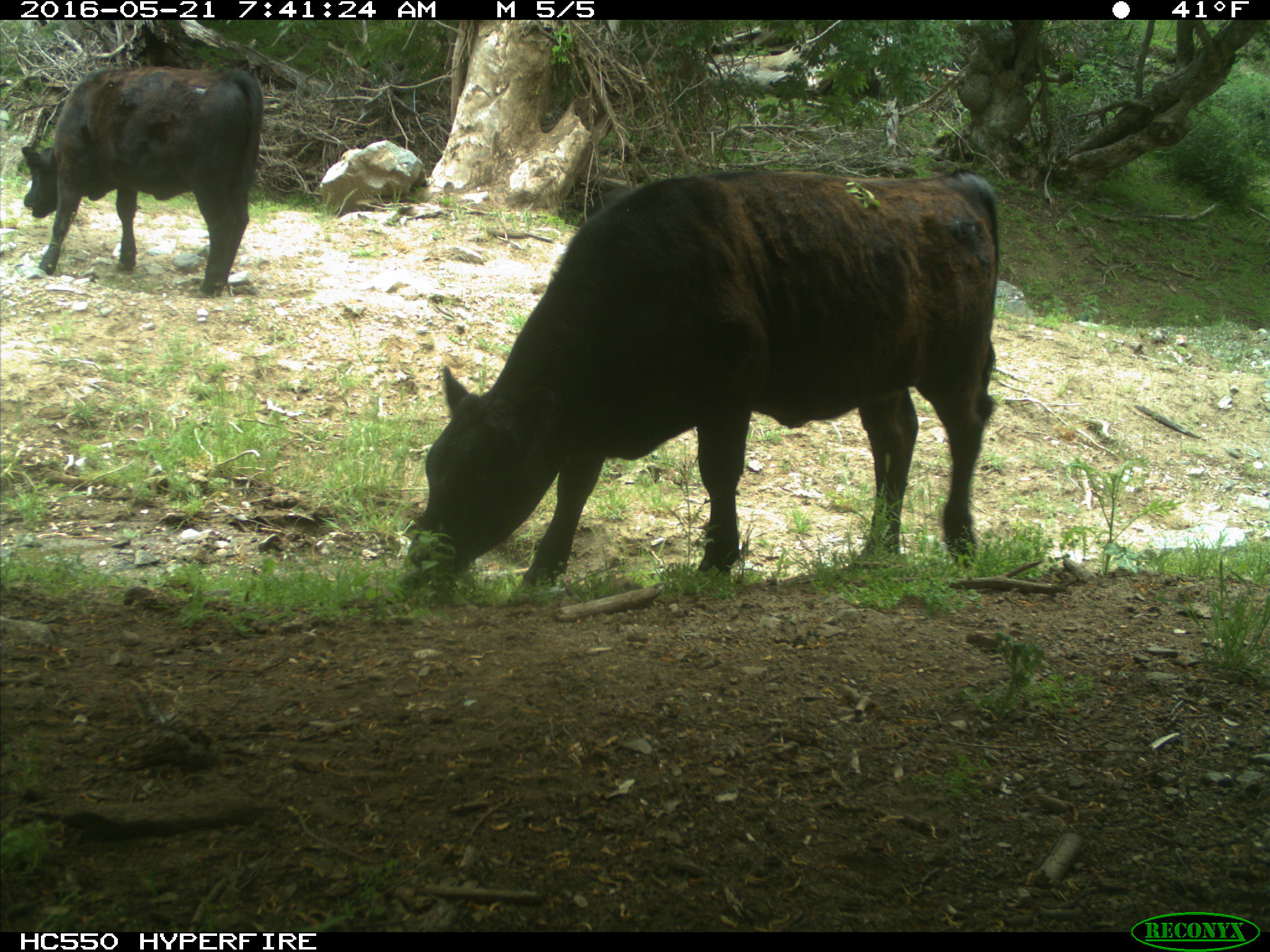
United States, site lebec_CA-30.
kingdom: Animalia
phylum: Chordata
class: Mammalia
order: Artiodactyla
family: Bovidae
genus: Bos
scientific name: Bos taurus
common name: domestic cow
Bos taurus (domestic cow).